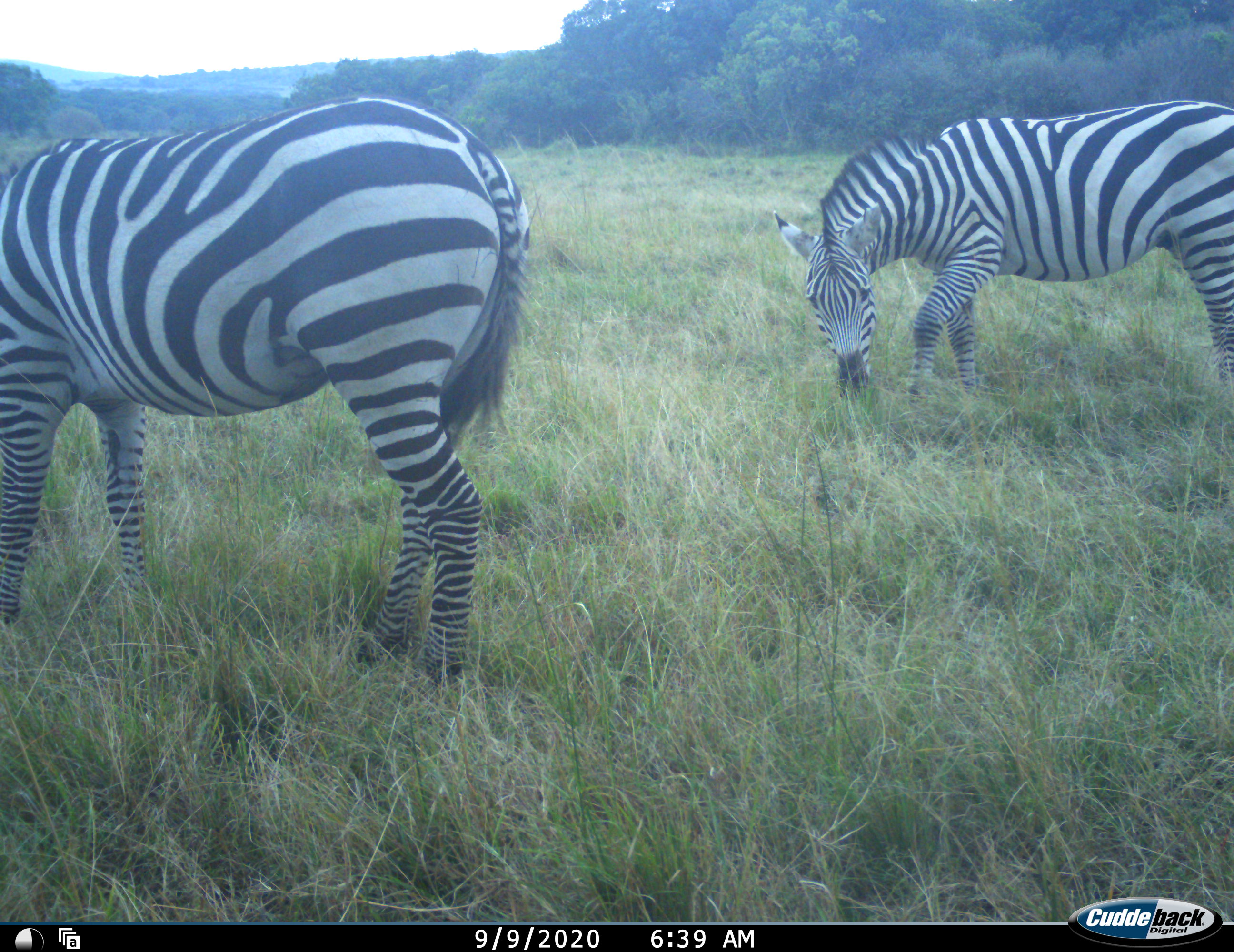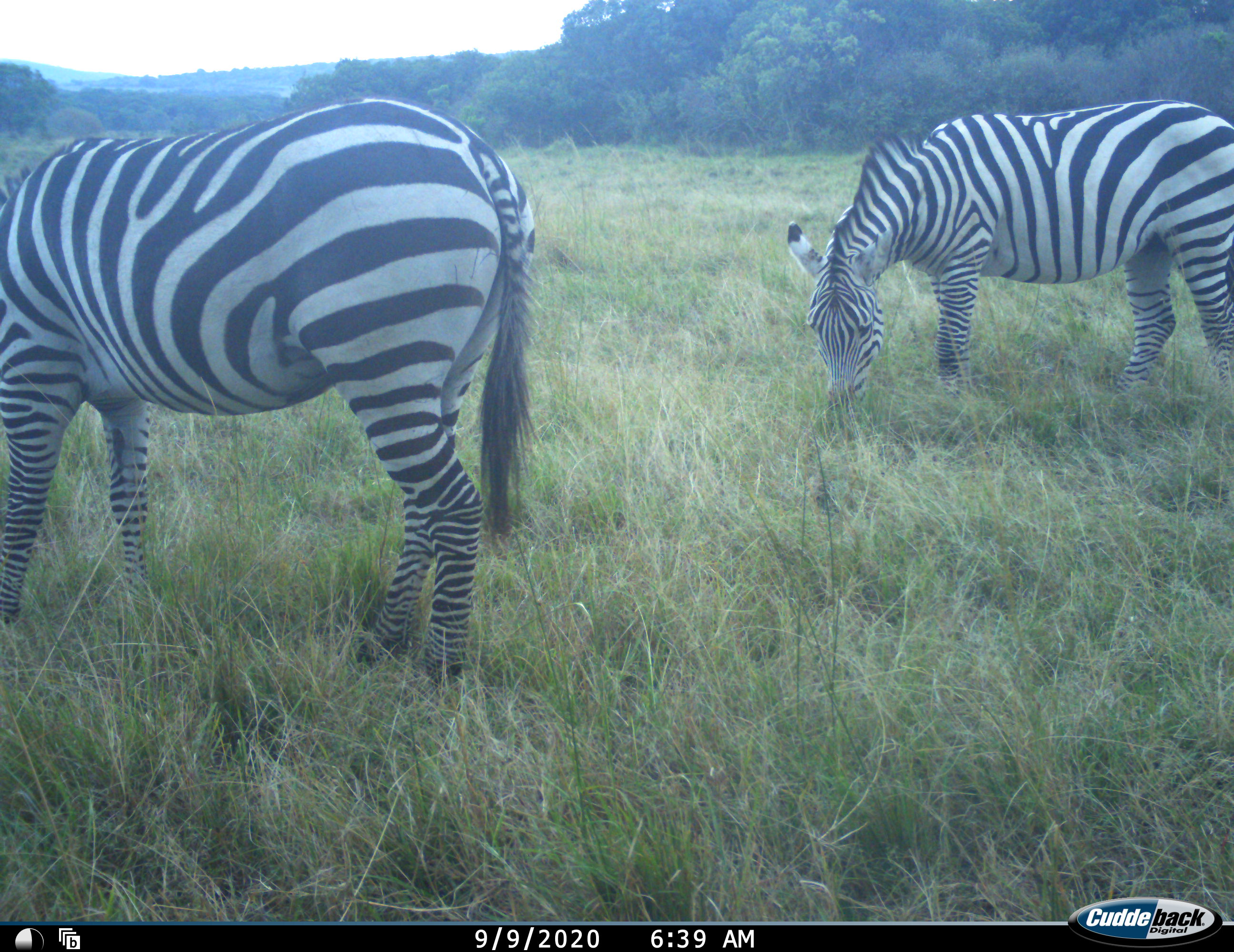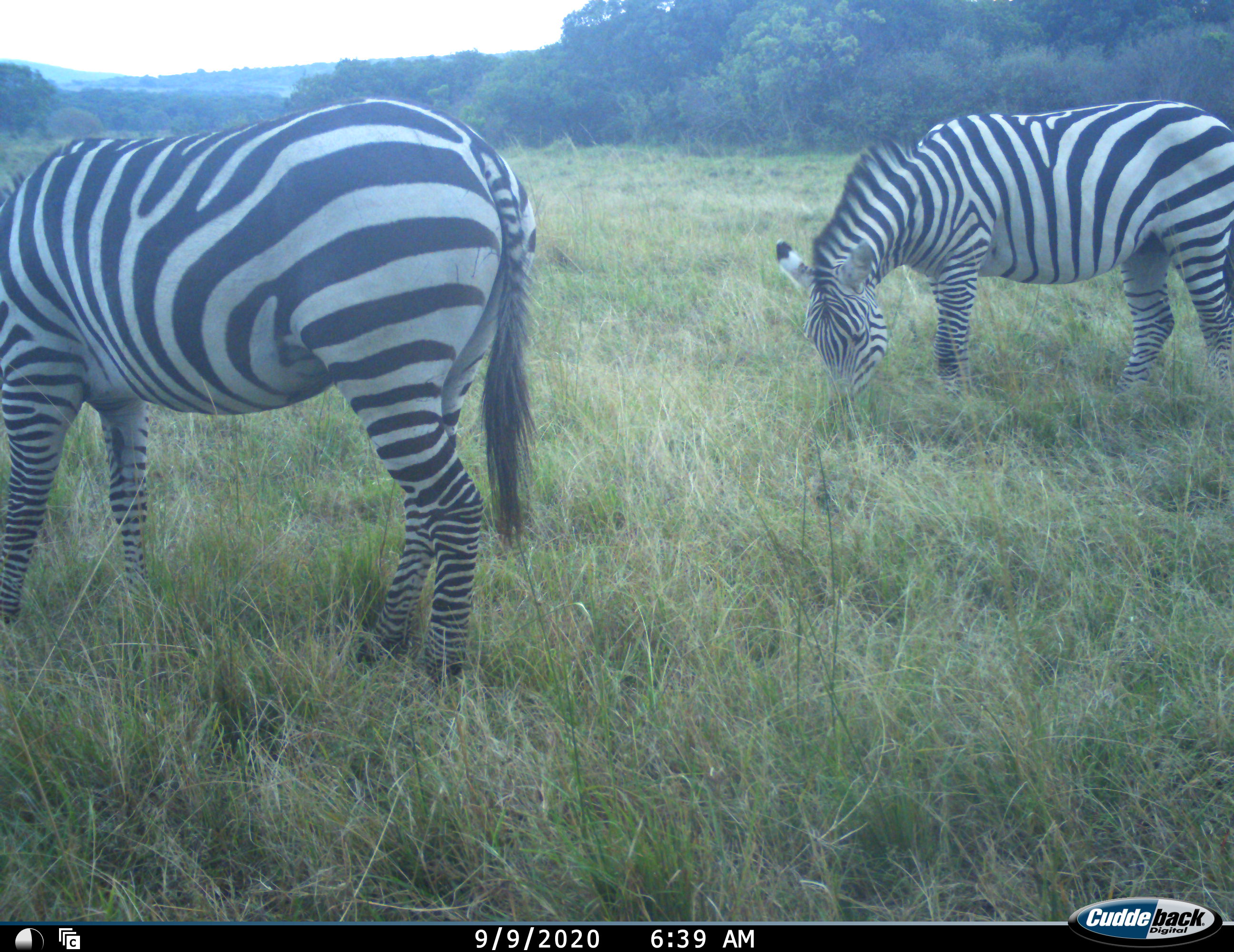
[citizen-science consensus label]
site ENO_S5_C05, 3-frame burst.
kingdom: Animalia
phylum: Chordata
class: Mammalia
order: Perissodactyla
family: Equidae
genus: Equus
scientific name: Equus quagga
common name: plains zebra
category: zebraplains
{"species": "zebraplains (plains zebra) (Equus quagga)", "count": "2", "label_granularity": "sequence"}